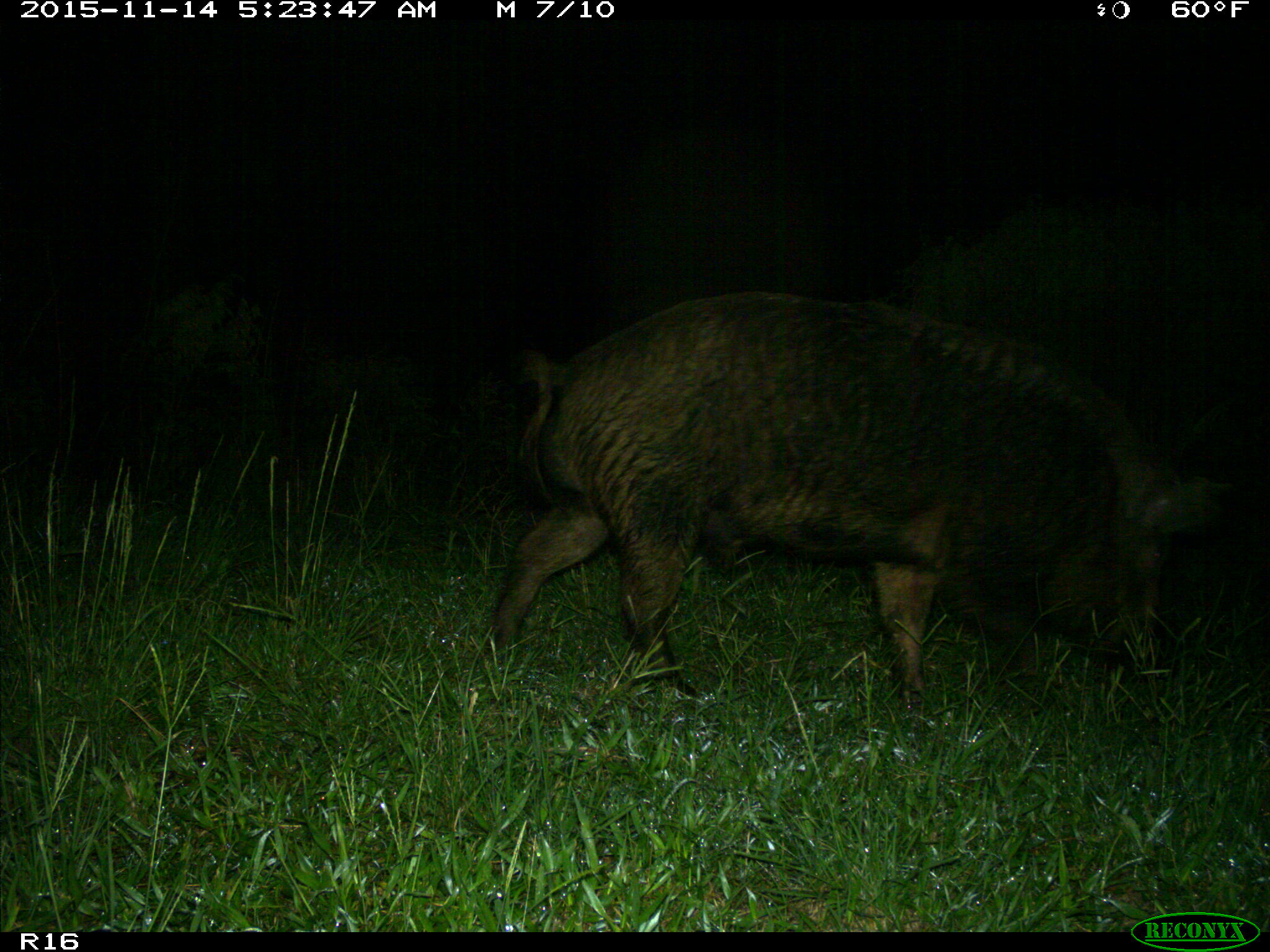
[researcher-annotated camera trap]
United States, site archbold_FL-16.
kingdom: Animalia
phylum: Chordata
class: Mammalia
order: Artiodactyla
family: Suidae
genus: Sus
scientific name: Sus scrofa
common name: wild boar